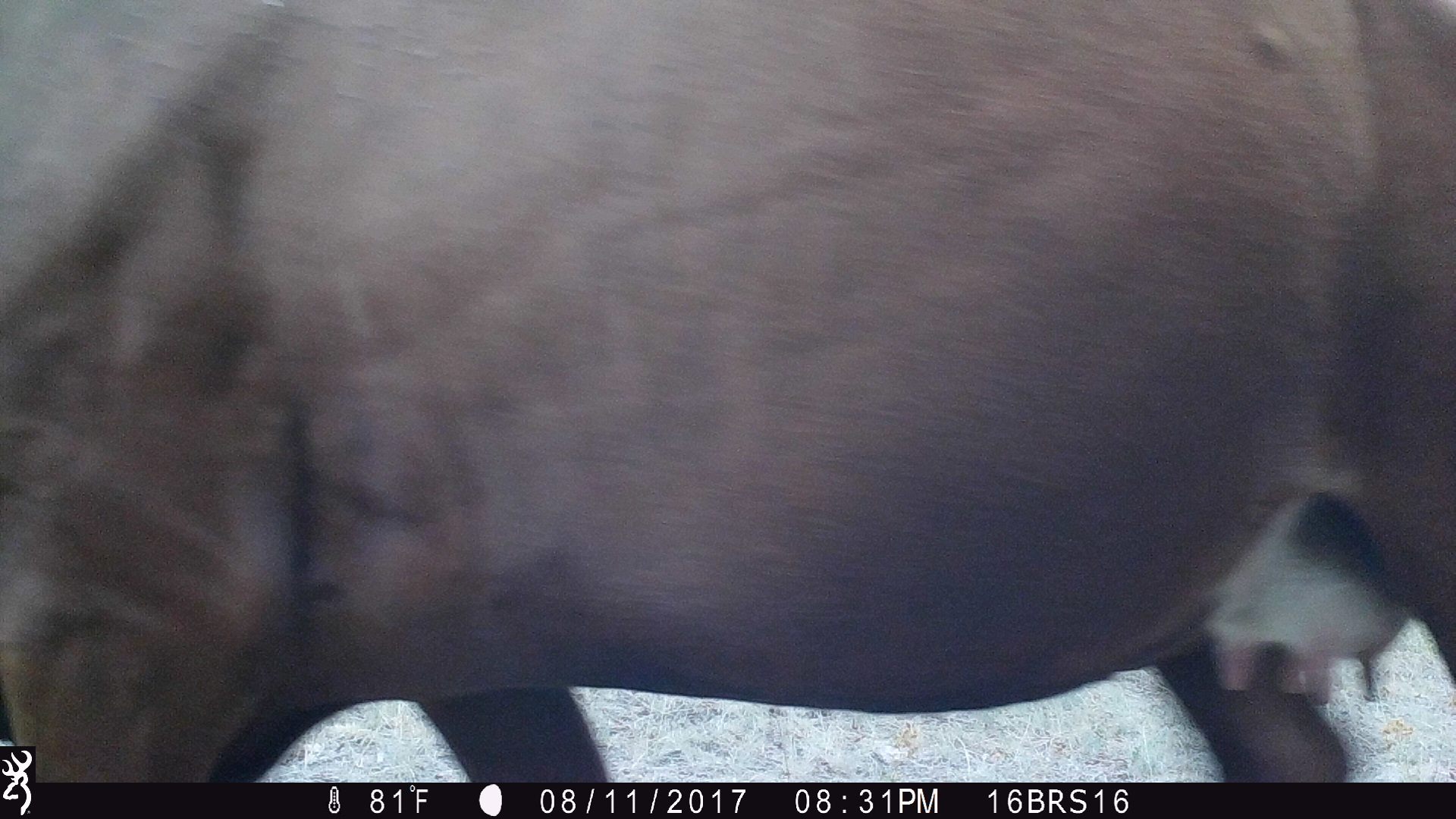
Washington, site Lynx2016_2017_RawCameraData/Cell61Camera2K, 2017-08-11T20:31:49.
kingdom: Animalia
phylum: Chordata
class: Mammalia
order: Artiodactyla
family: Bovidae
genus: Bos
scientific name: Bos taurus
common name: domestic cattle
Domestic cattle (Bos taurus). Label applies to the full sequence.